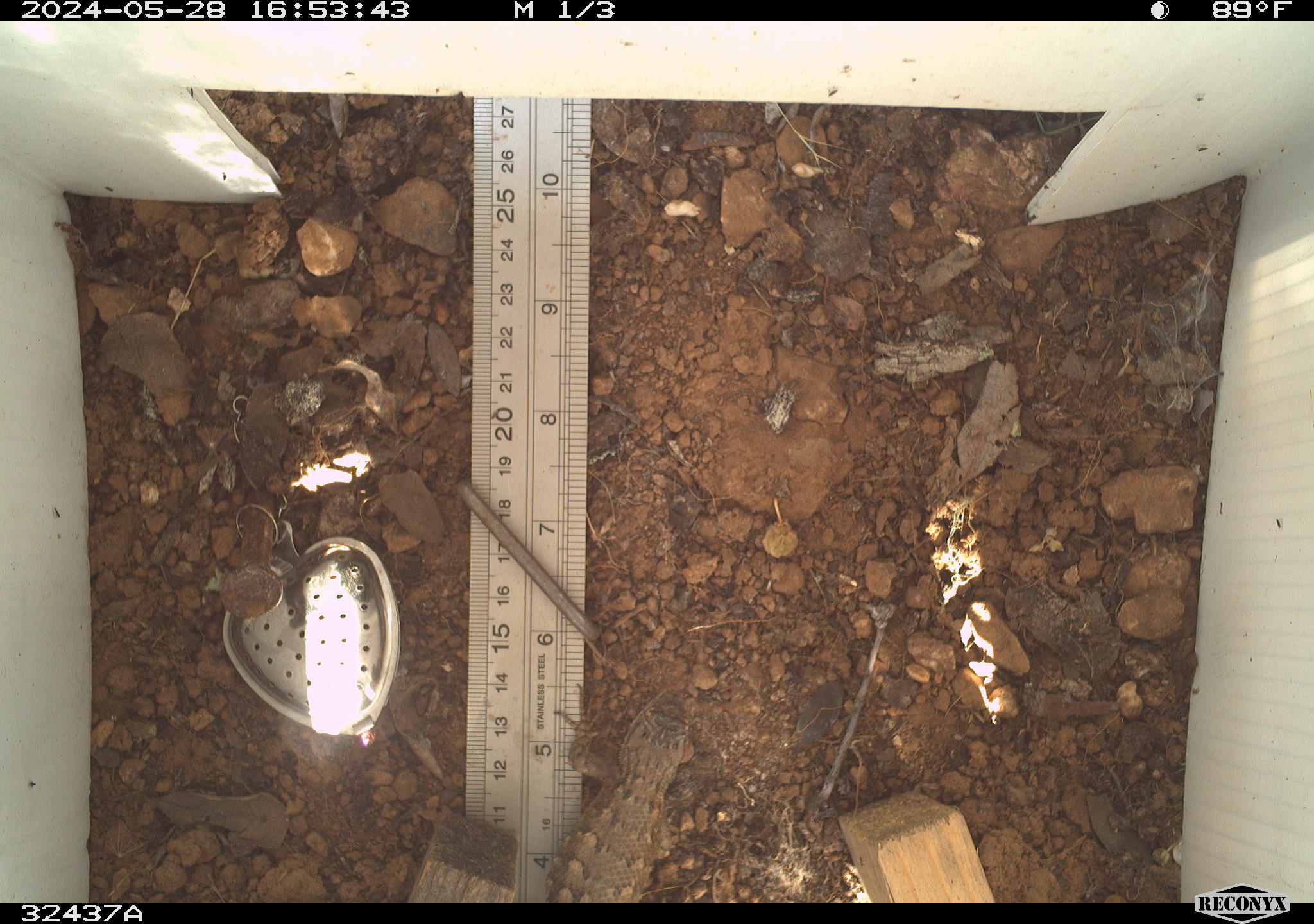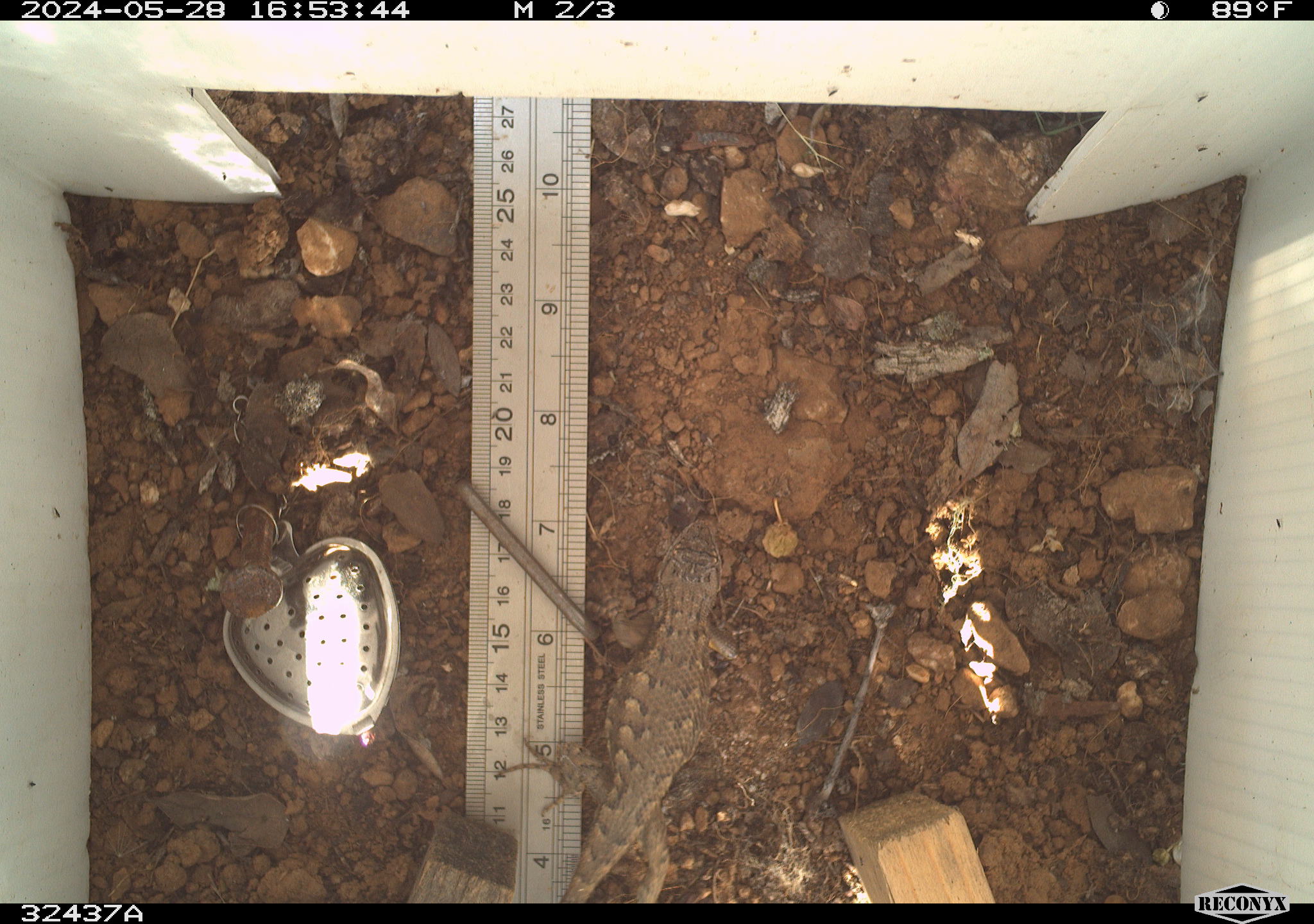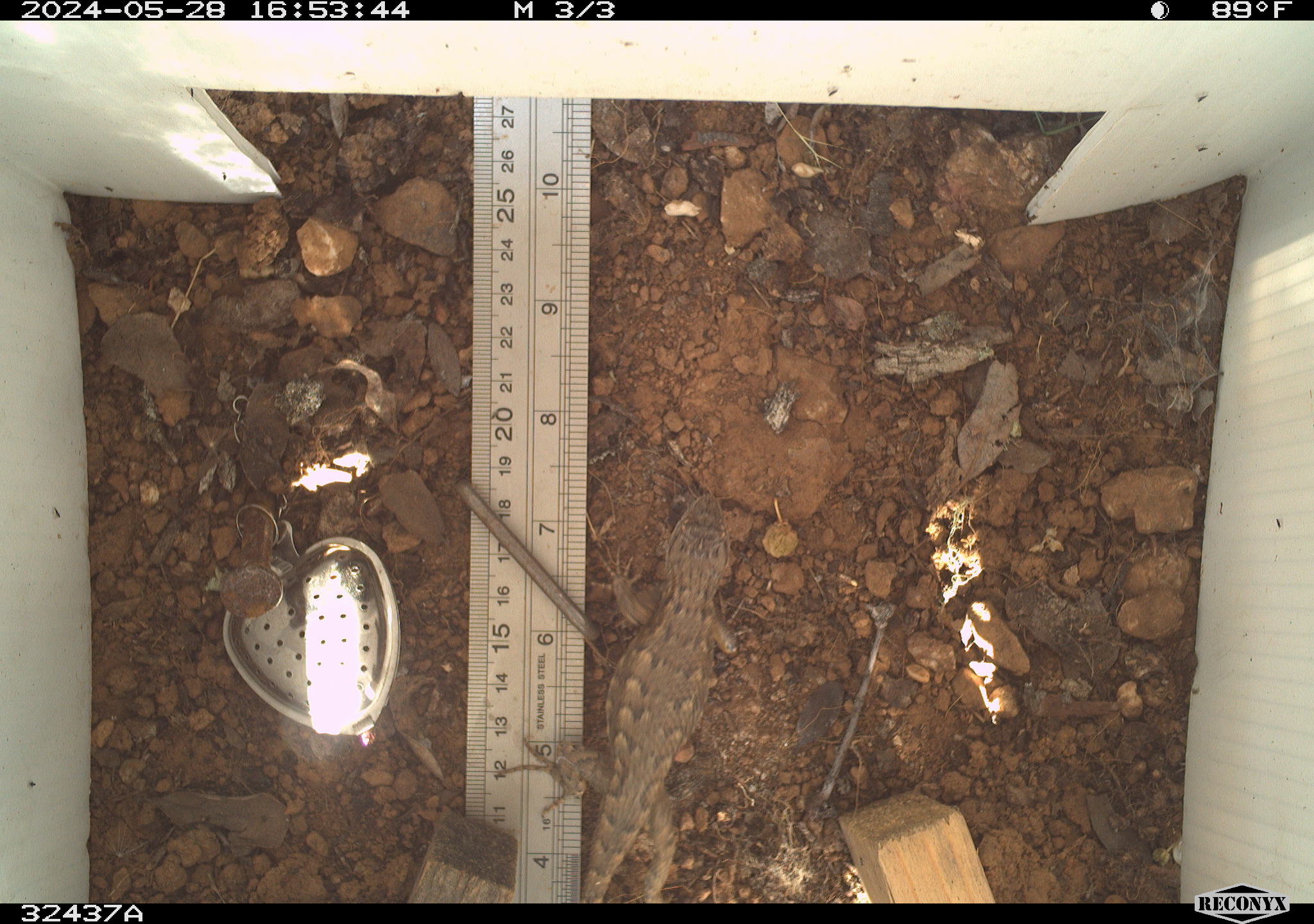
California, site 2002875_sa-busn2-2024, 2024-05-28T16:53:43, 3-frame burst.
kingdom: Animalia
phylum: Chordata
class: Reptilia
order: Squamata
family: Phrynosomatidae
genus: Sceloporus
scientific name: Sceloporus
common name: spiny lizards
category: sceloporus species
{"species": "sceloporus species (spiny lizards) (Sceloporus)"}